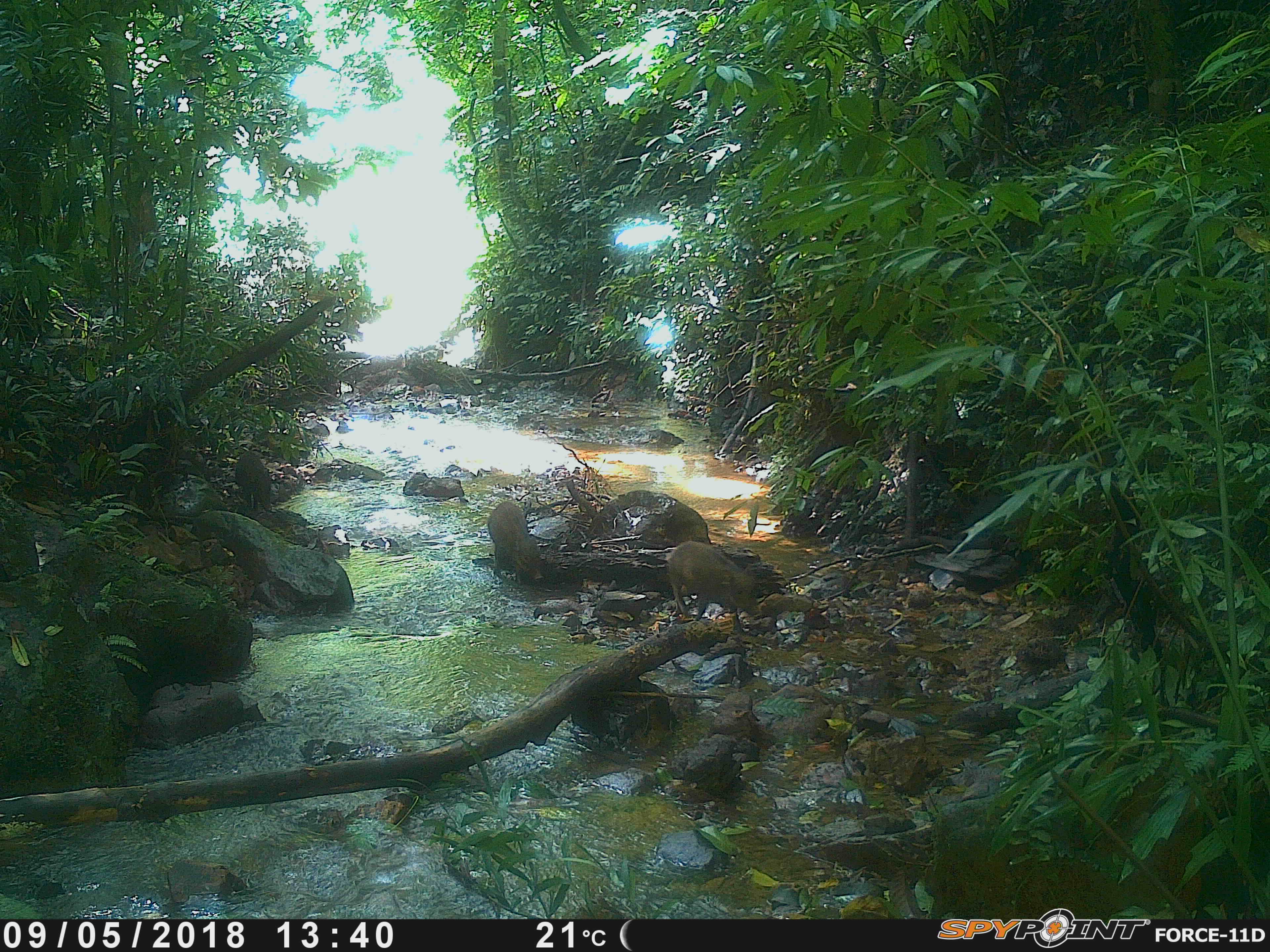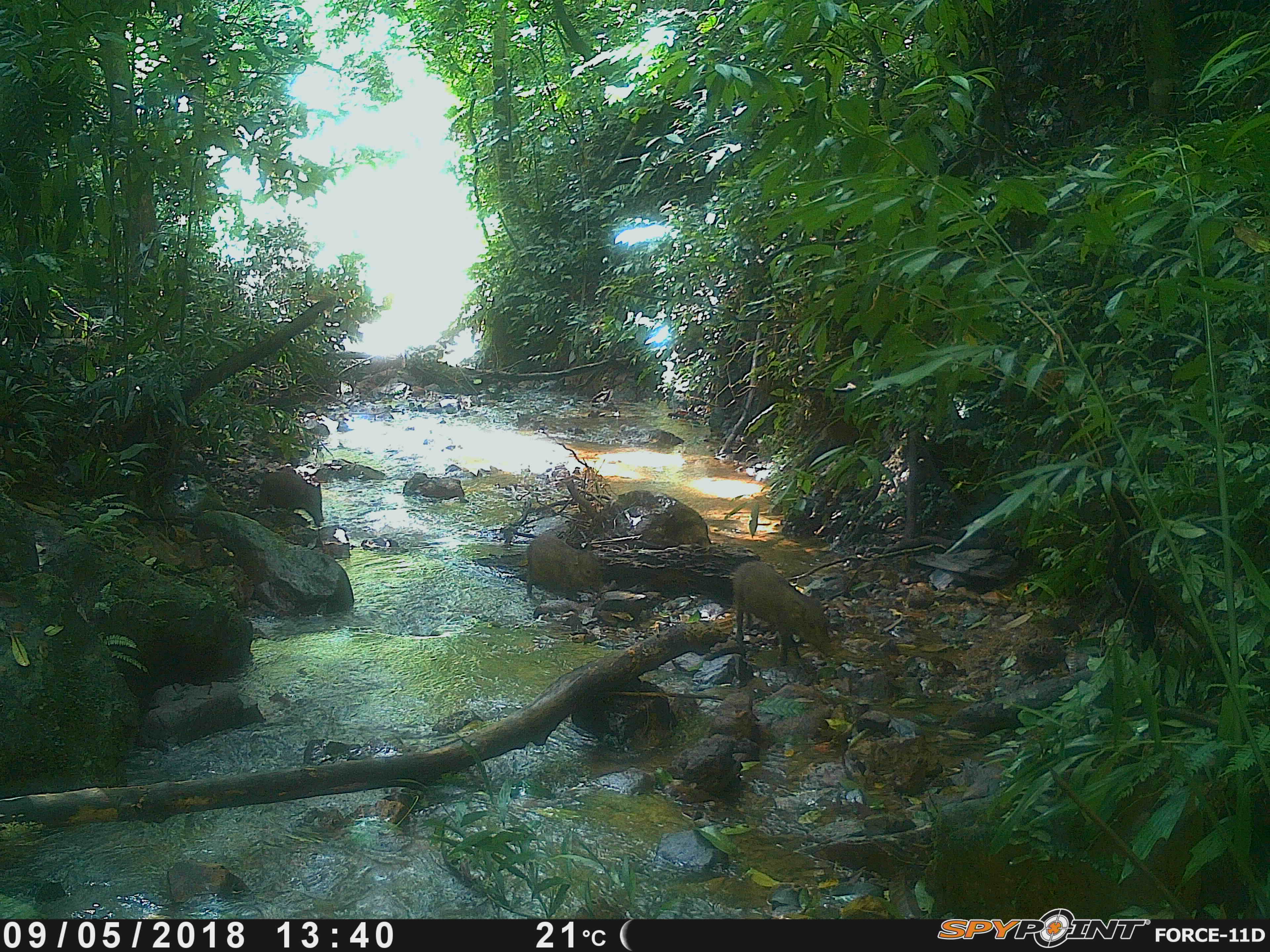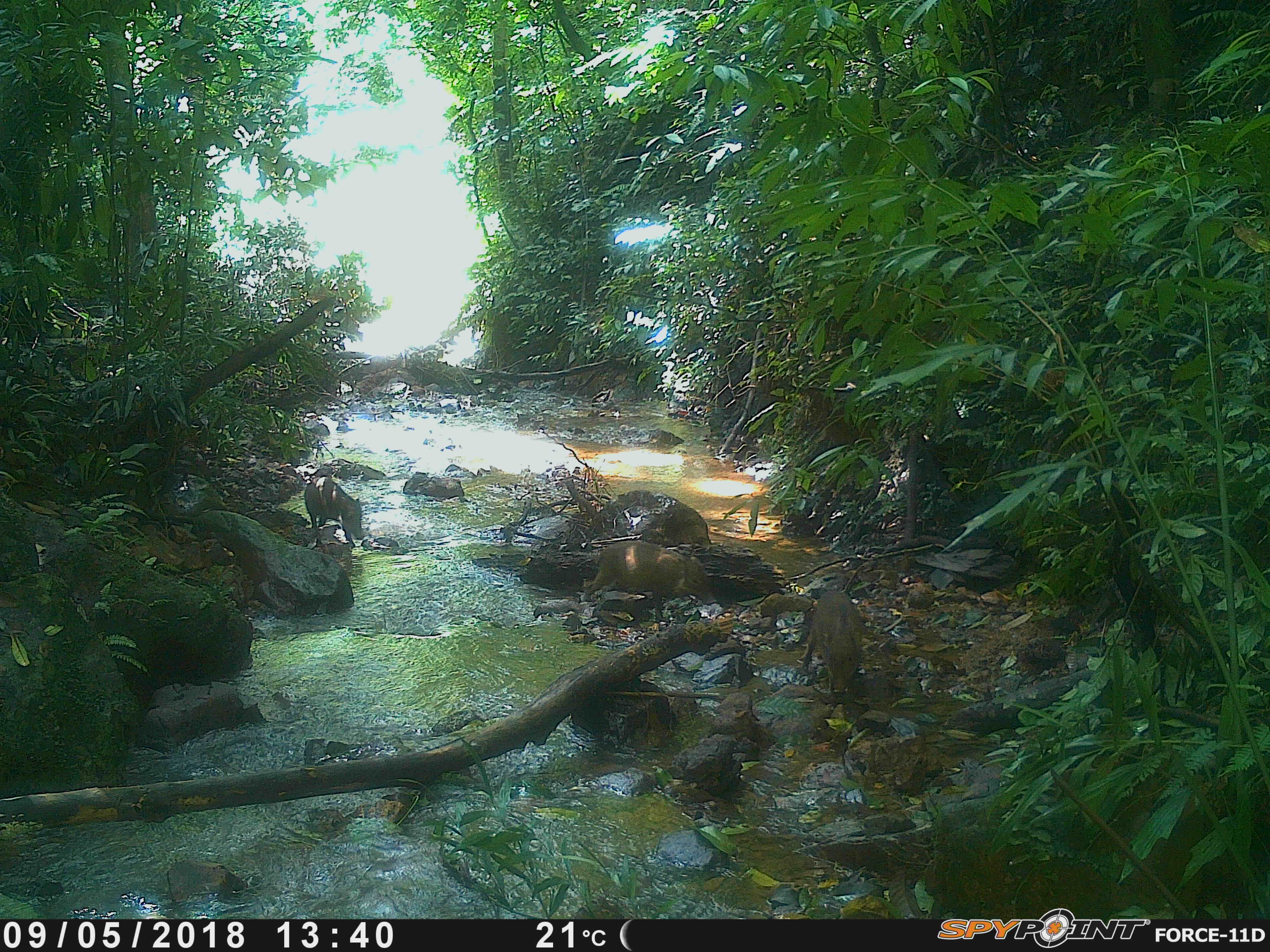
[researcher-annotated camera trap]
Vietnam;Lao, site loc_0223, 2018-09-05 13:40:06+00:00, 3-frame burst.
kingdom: Animalia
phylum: Chordata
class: Mammalia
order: Artiodactyla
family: Suidae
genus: Sus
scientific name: Sus scrofa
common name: eurasian wild pig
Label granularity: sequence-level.